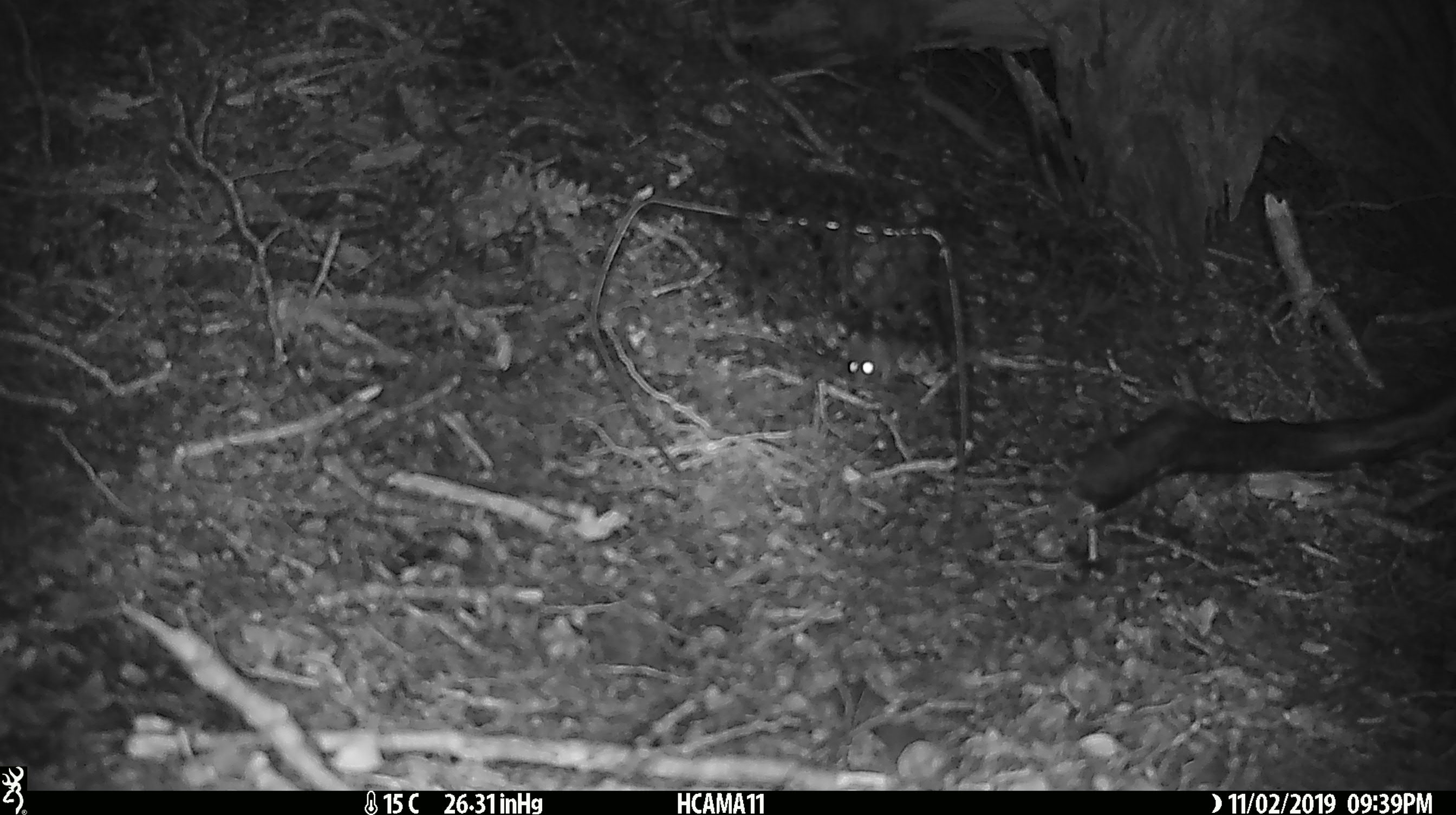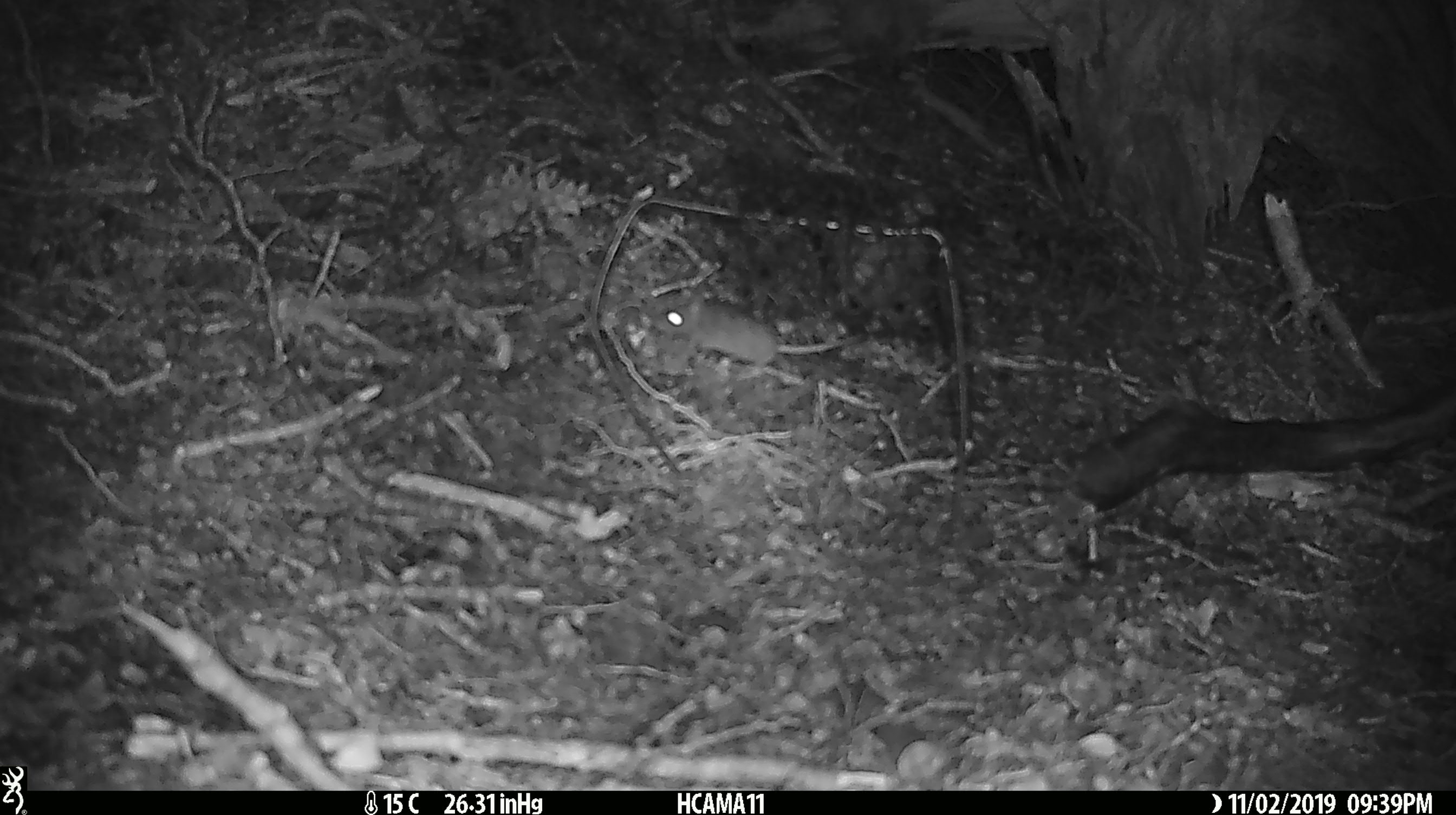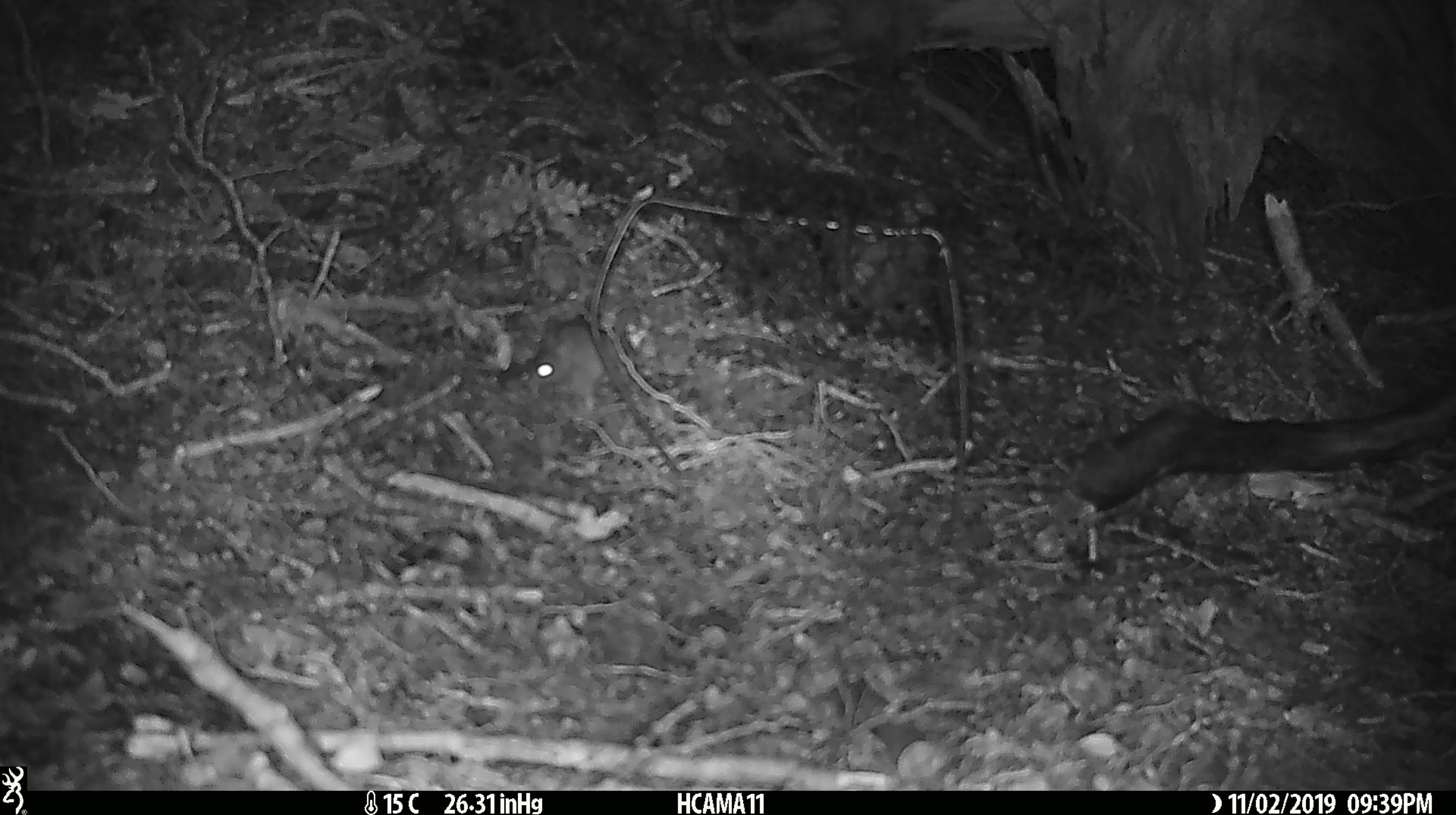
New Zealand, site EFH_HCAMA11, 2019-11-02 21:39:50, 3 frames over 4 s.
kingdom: Animalia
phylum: Chordata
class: Mammalia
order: Rodentia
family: Muridae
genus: Mus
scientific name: Mus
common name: mouse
Mouse (Mus).